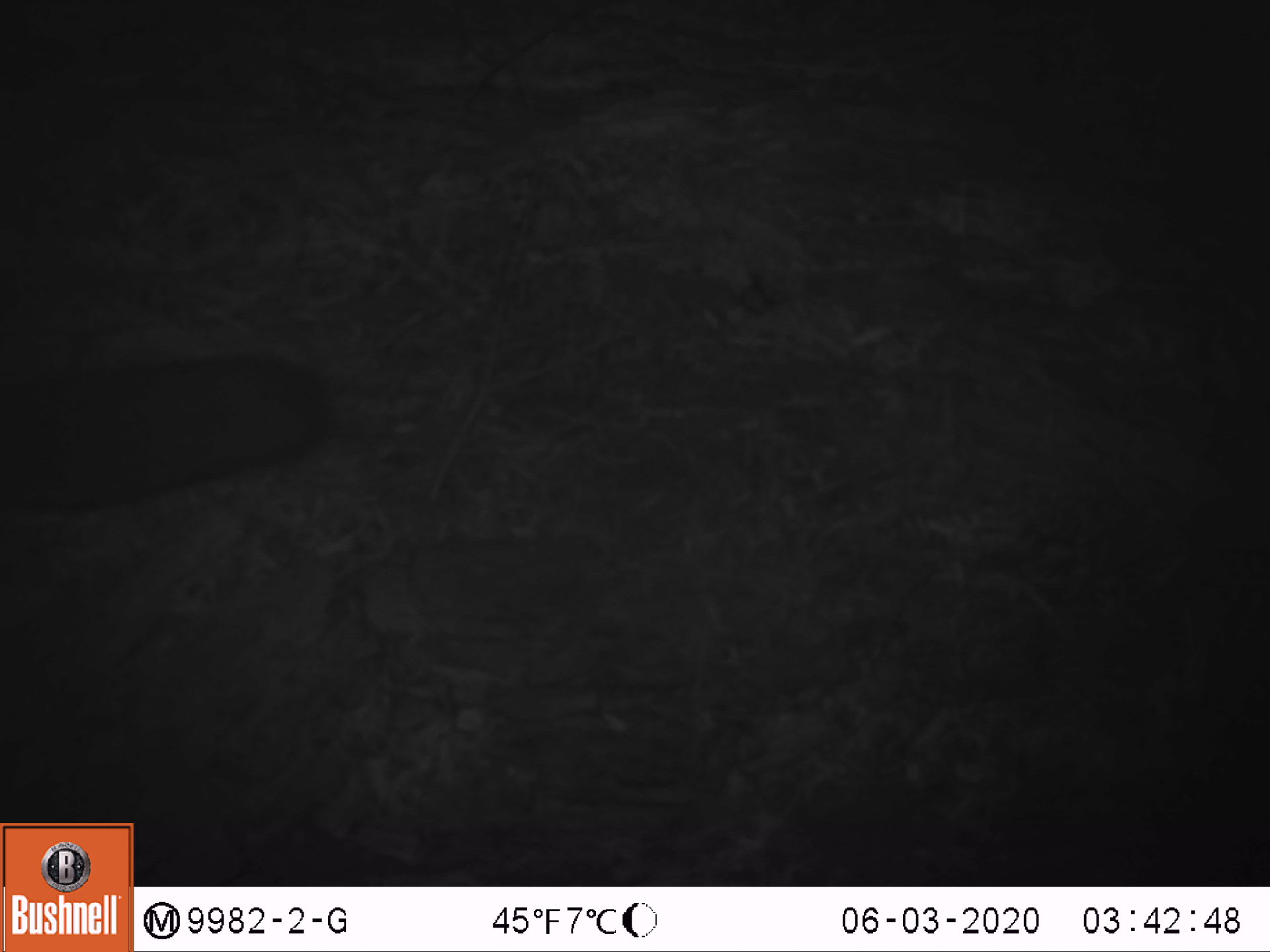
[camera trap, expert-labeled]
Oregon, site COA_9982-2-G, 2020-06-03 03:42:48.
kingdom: Animalia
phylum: Chordata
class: Mammalia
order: Rodentia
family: Sciuridae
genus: Glaucomys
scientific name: Glaucomys oregonensis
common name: humboldt's flying squirrel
Humboldt's flying squirrel (Glaucomys oregonensis).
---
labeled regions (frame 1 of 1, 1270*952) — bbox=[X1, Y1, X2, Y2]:
humboldt's flying squirrel: bbox=[3, 325, 359, 535]